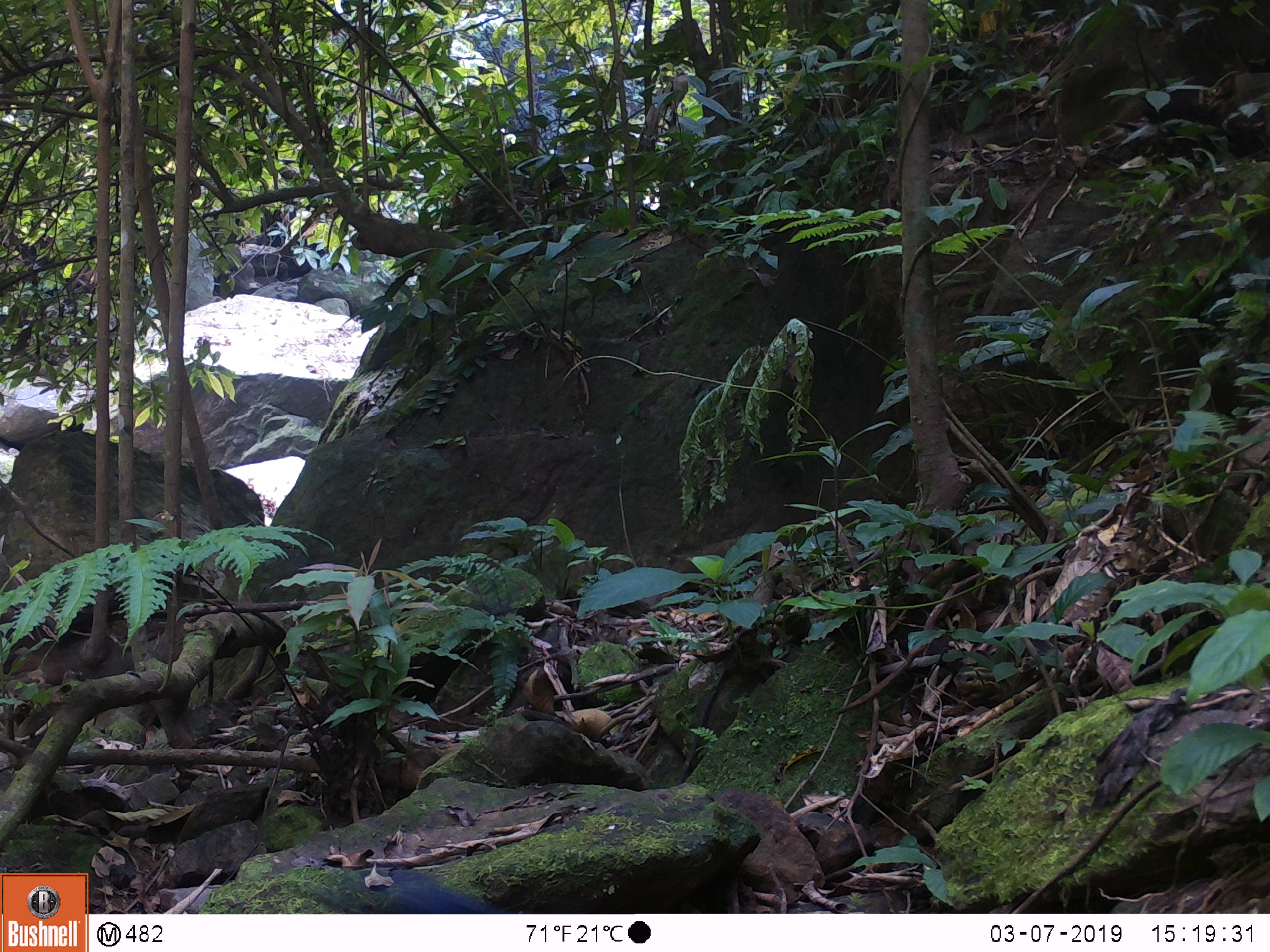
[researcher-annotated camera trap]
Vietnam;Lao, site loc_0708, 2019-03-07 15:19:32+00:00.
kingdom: Animalia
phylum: Chordata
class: Aves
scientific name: Aves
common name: bird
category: unidentified bird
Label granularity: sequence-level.